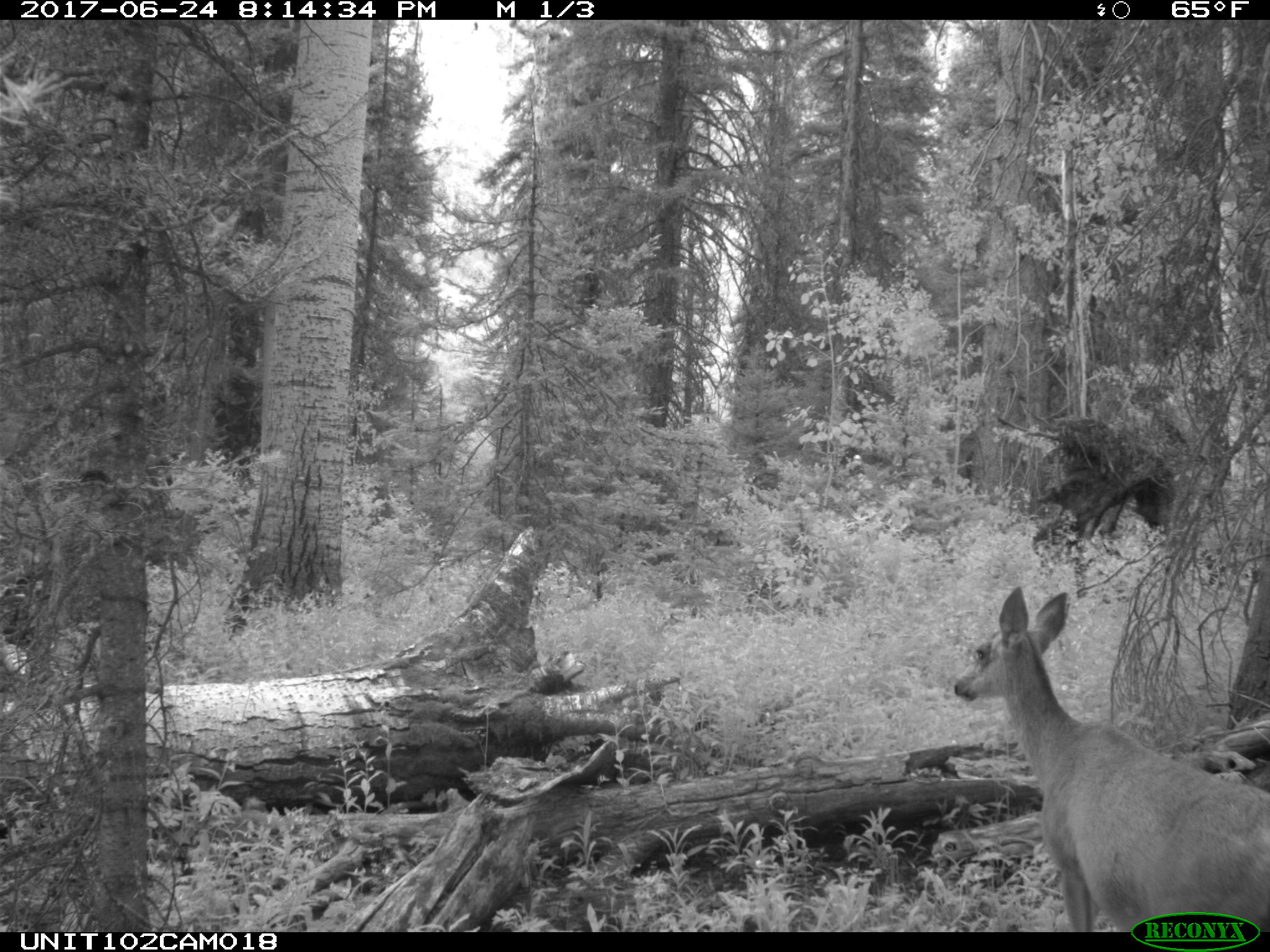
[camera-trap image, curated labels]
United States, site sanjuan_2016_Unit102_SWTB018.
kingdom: Animalia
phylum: Chordata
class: Mammalia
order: Artiodactyla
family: Cervidae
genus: Odocoileus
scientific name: Odocoileus hemionus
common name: mule deer